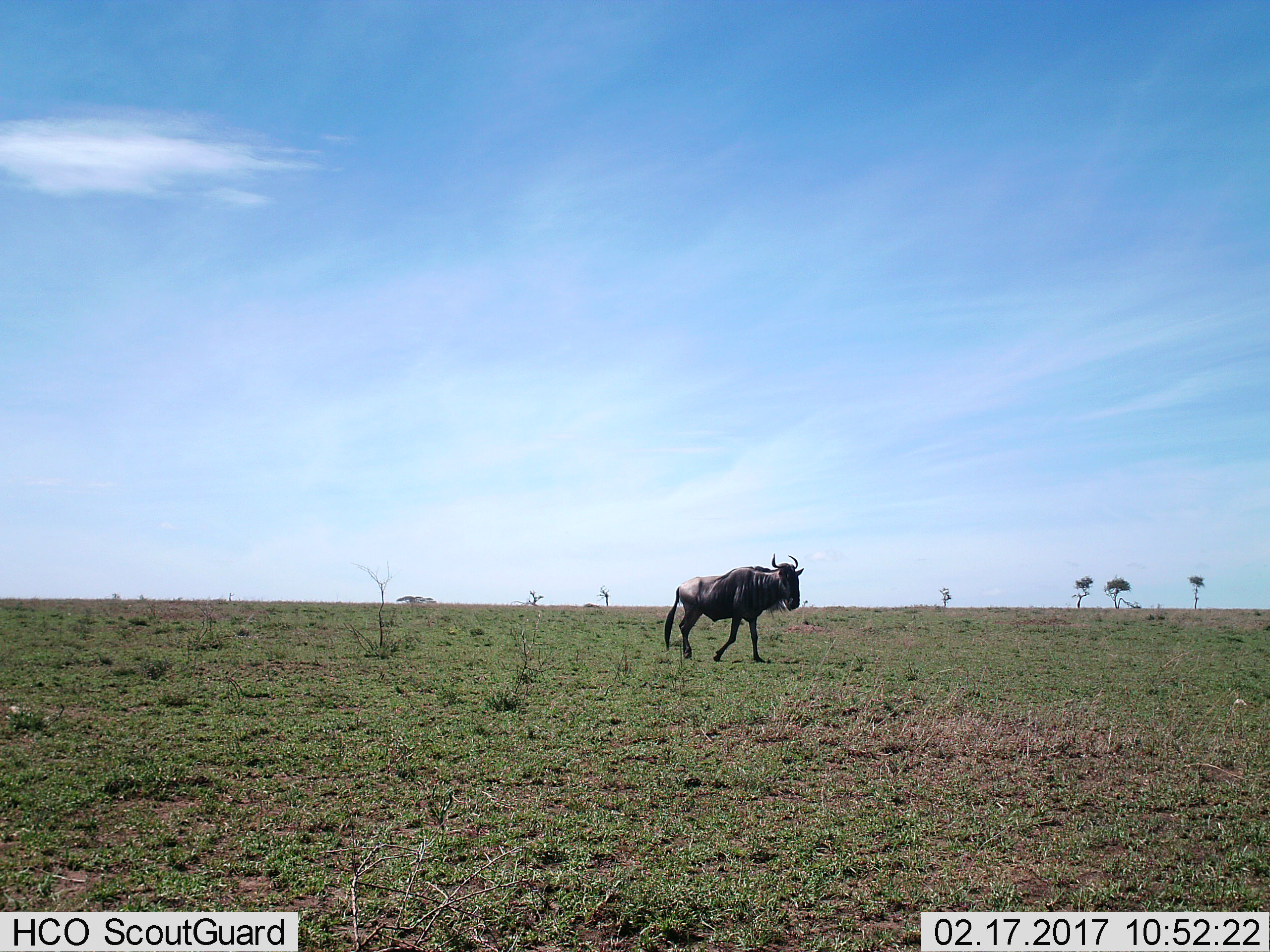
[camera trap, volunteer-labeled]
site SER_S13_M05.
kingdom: Animalia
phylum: Chordata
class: Mammalia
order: Artiodactyla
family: Bovidae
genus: Connochaetes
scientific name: Connochaetes taurinus taurinus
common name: blue wildebeest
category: wildebeestblue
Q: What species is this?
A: Wildebeestblue (blue wildebeest) (Connochaetes taurinus taurinus).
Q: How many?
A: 1.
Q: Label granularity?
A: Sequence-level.